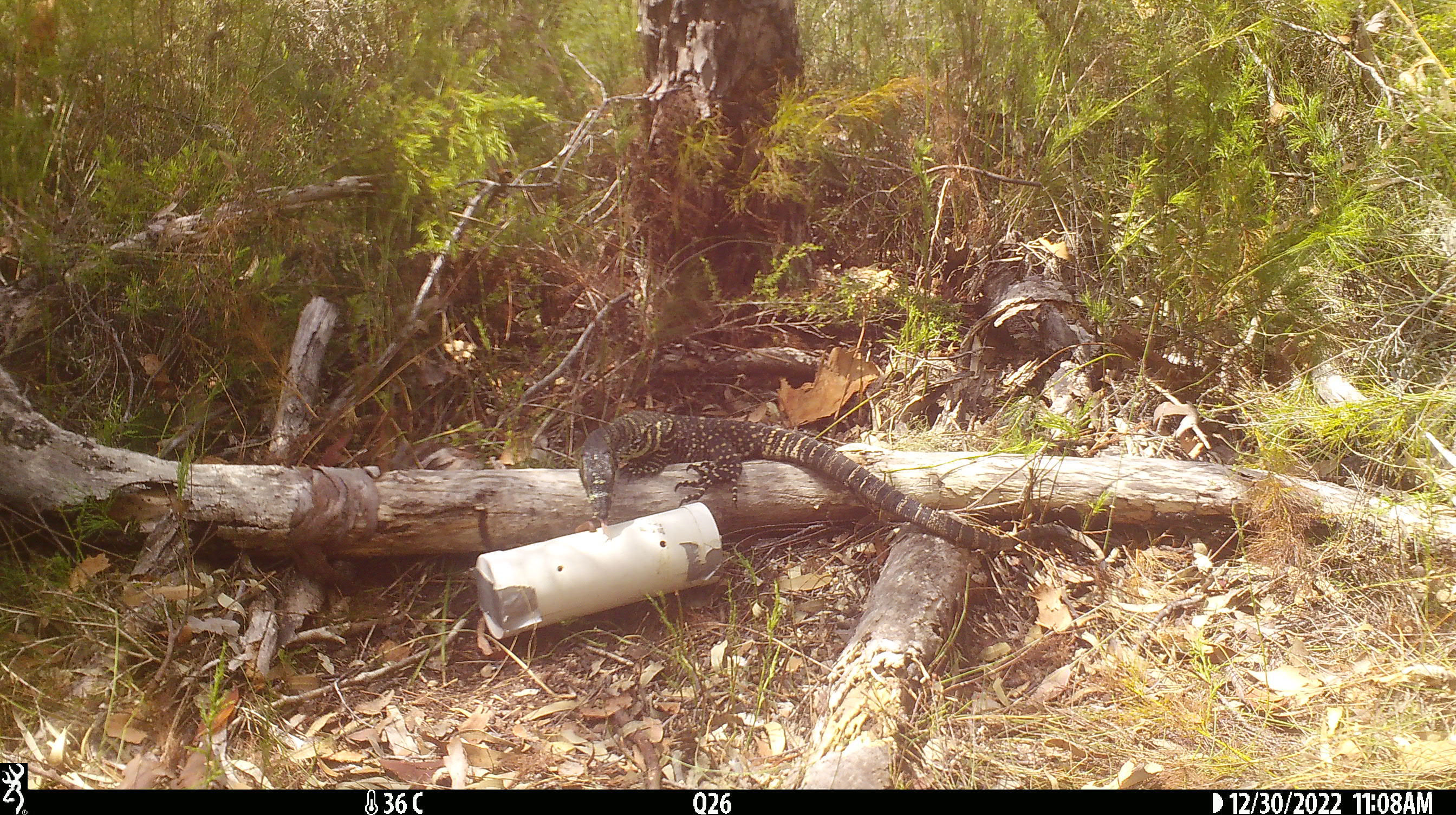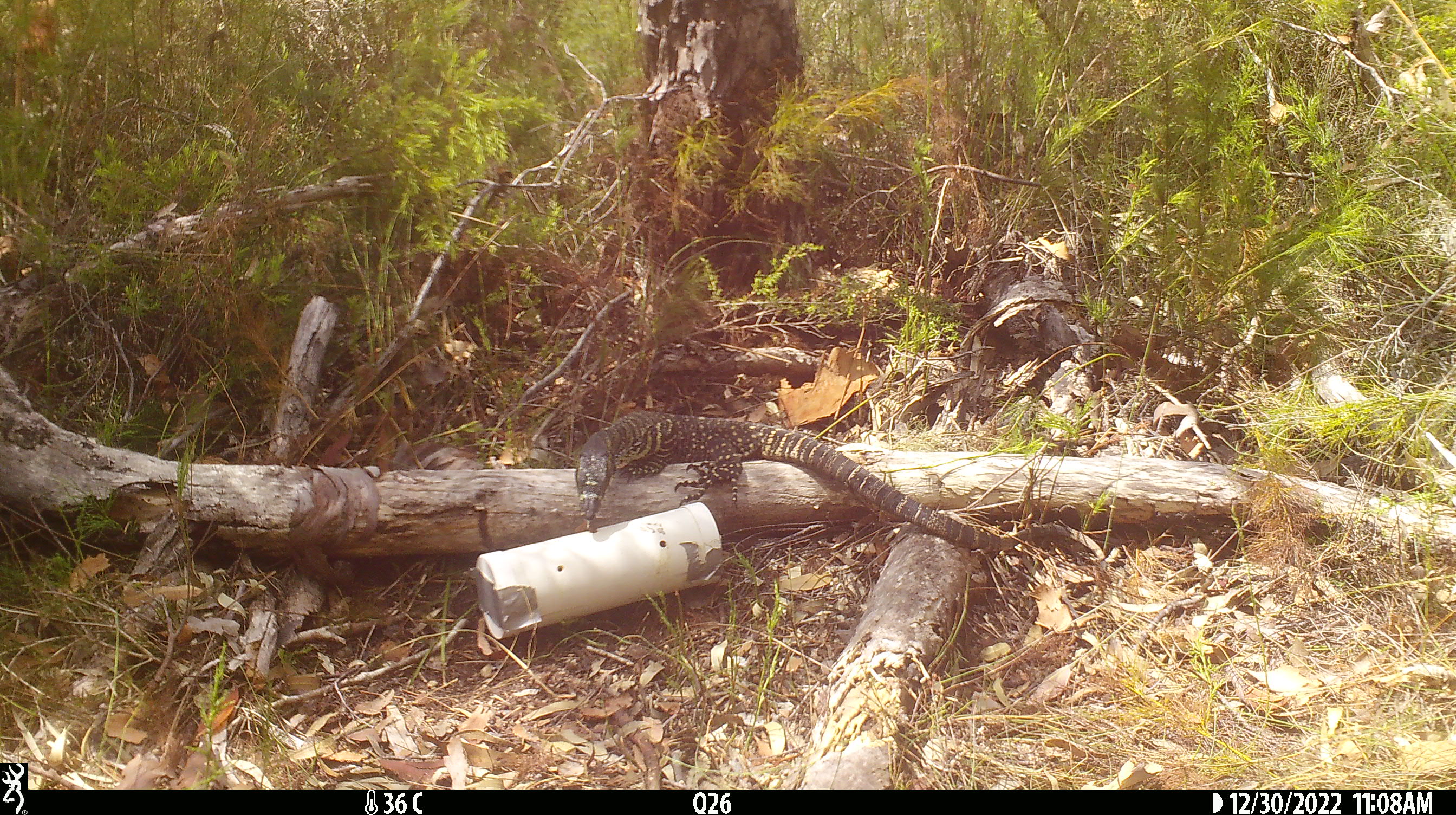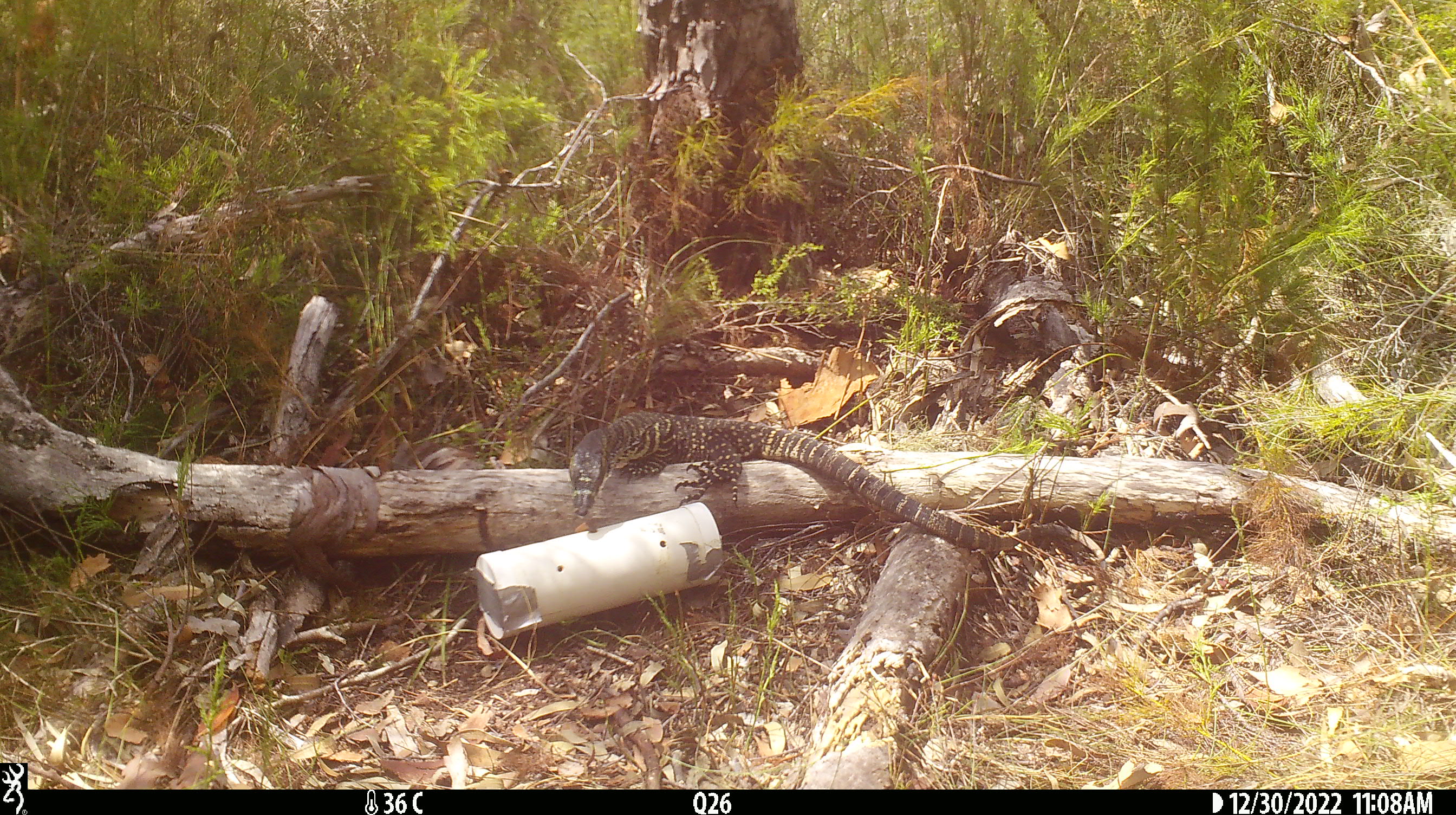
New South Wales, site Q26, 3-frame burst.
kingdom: Animalia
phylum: Chordata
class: Reptilia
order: Squamata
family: Varanidae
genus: Varanus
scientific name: Varanus varius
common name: lace monitor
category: goanna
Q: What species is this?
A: Goanna (lace monitor) (Varanus varius).